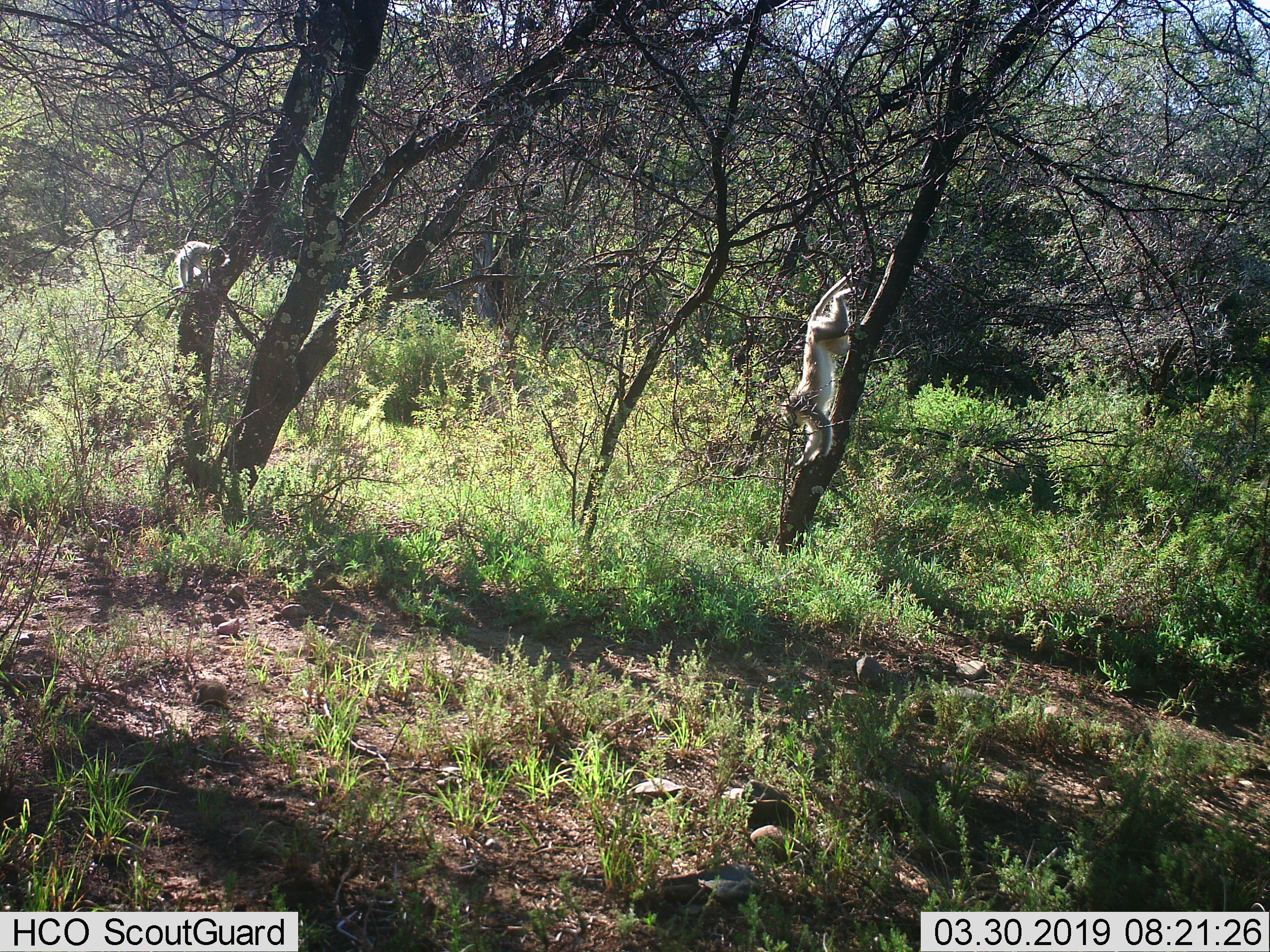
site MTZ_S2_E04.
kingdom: Animalia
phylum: Chordata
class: Mammalia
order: Primates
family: Cercopithecidae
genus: Chlorocebus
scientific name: Chlorocebus pygerythrus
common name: vervet monkey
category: monkeyvervet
Monkeyvervet (vervet monkey) (Chlorocebus pygerythrus), count 2. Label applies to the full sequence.